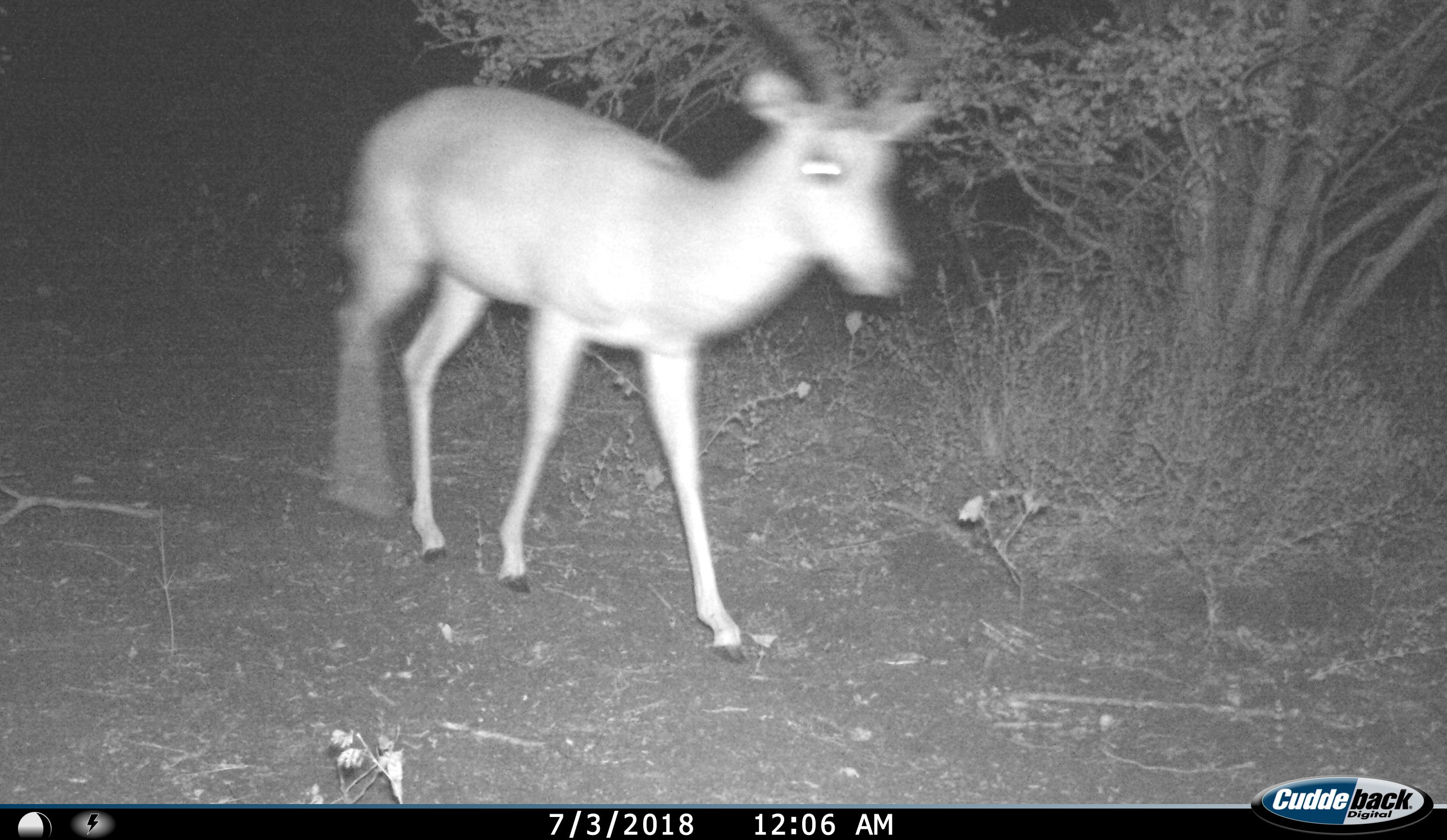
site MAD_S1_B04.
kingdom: Animalia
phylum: Chordata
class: Mammalia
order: Artiodactyla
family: Bovidae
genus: Aepyceros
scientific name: Aepyceros melampus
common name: impala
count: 1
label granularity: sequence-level